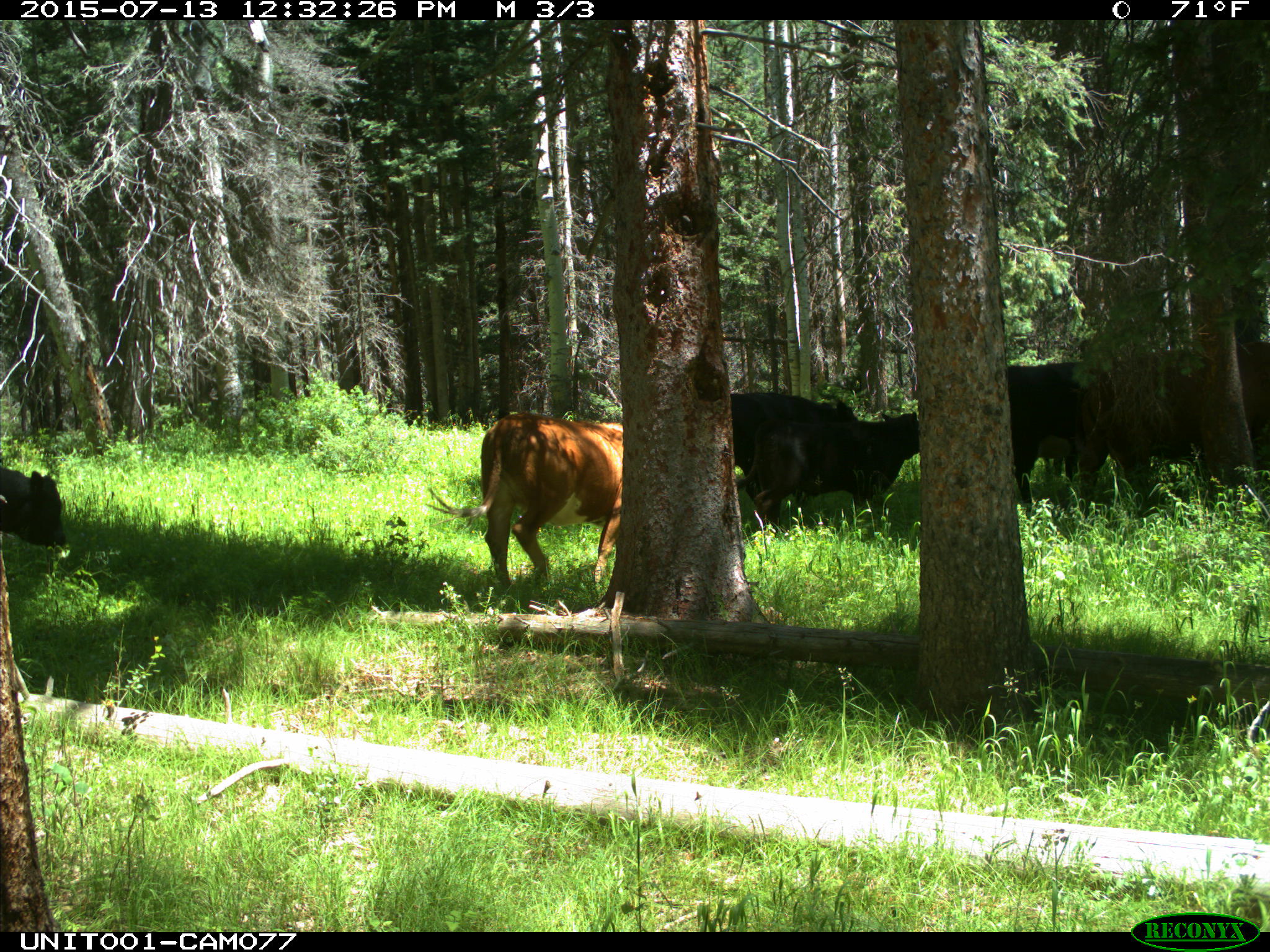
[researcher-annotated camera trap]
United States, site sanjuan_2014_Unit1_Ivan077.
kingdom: Animalia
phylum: Chordata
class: Mammalia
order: Artiodactyla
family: Bovidae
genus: Bos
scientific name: Bos taurus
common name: domestic cow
Bos taurus (domestic cow).